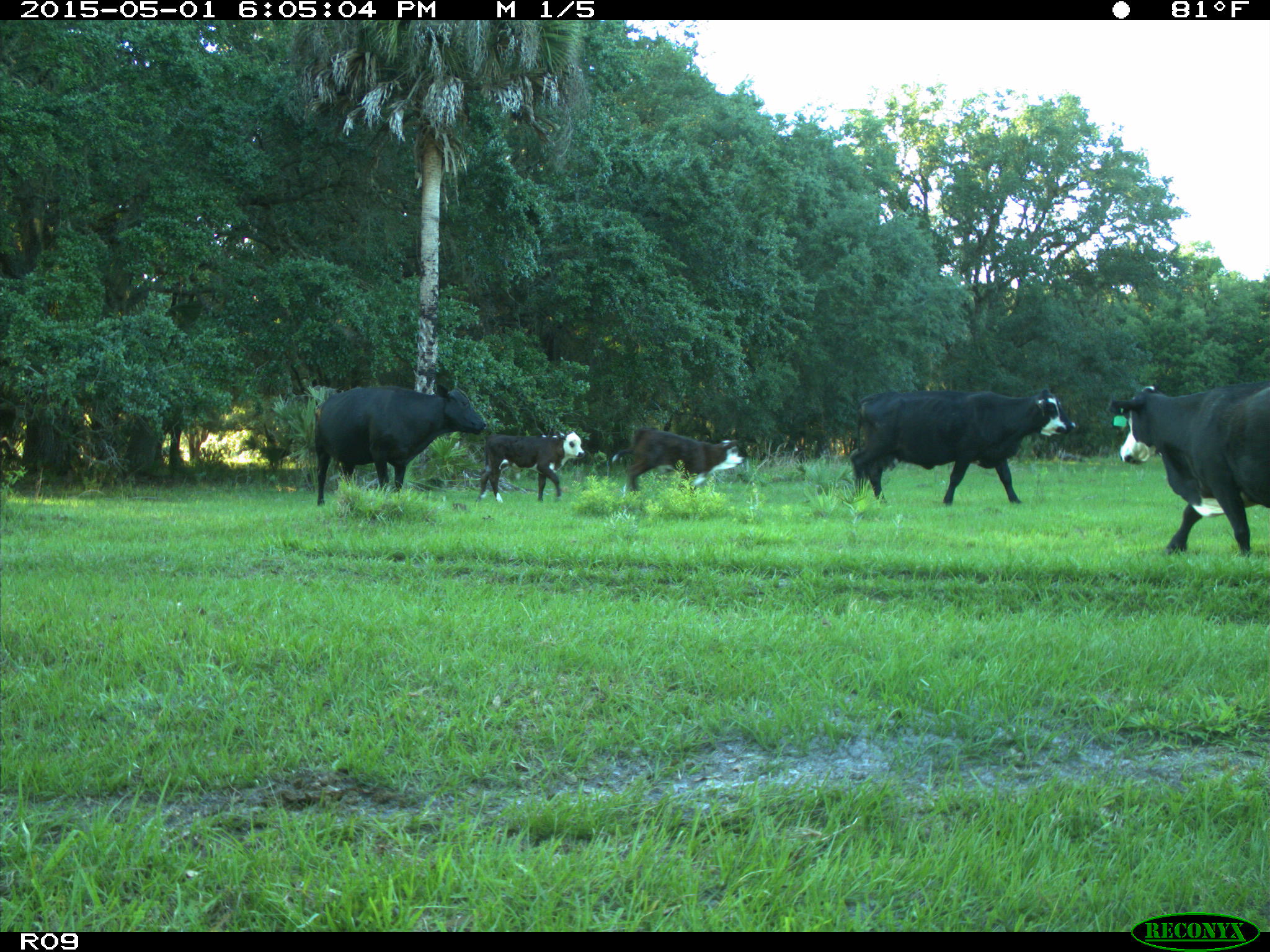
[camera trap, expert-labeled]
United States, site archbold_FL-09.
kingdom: Animalia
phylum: Chordata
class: Mammalia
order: Artiodactyla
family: Bovidae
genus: Bos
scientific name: Bos taurus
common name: domestic cow